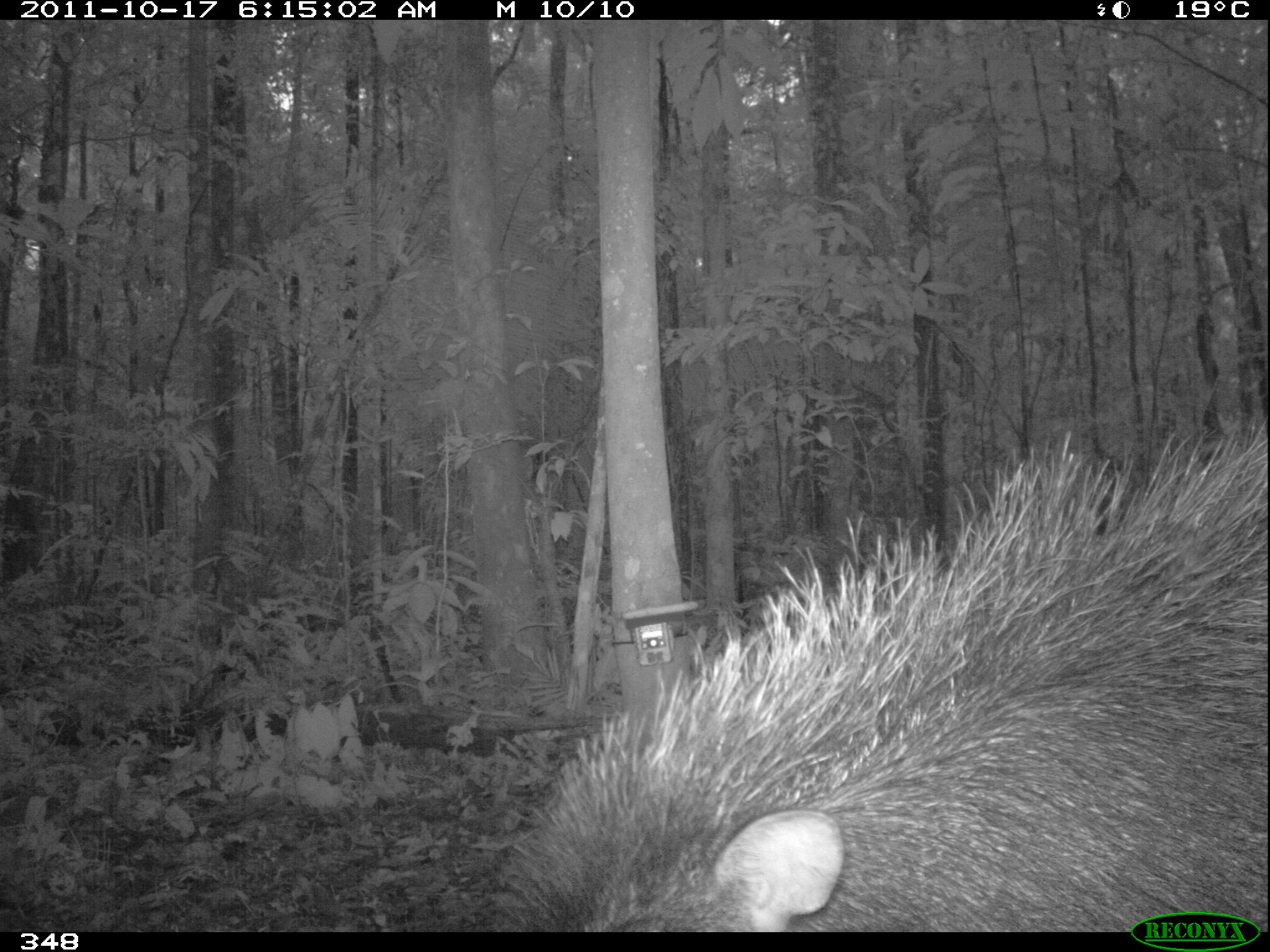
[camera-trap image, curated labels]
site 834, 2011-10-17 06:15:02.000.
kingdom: Animalia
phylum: Chordata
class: Mammalia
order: Artiodactyla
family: Tayassuidae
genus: Tayassu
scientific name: Tayassu pecari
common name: white-lipped peccary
Tayassu pecari (white-lipped peccary).